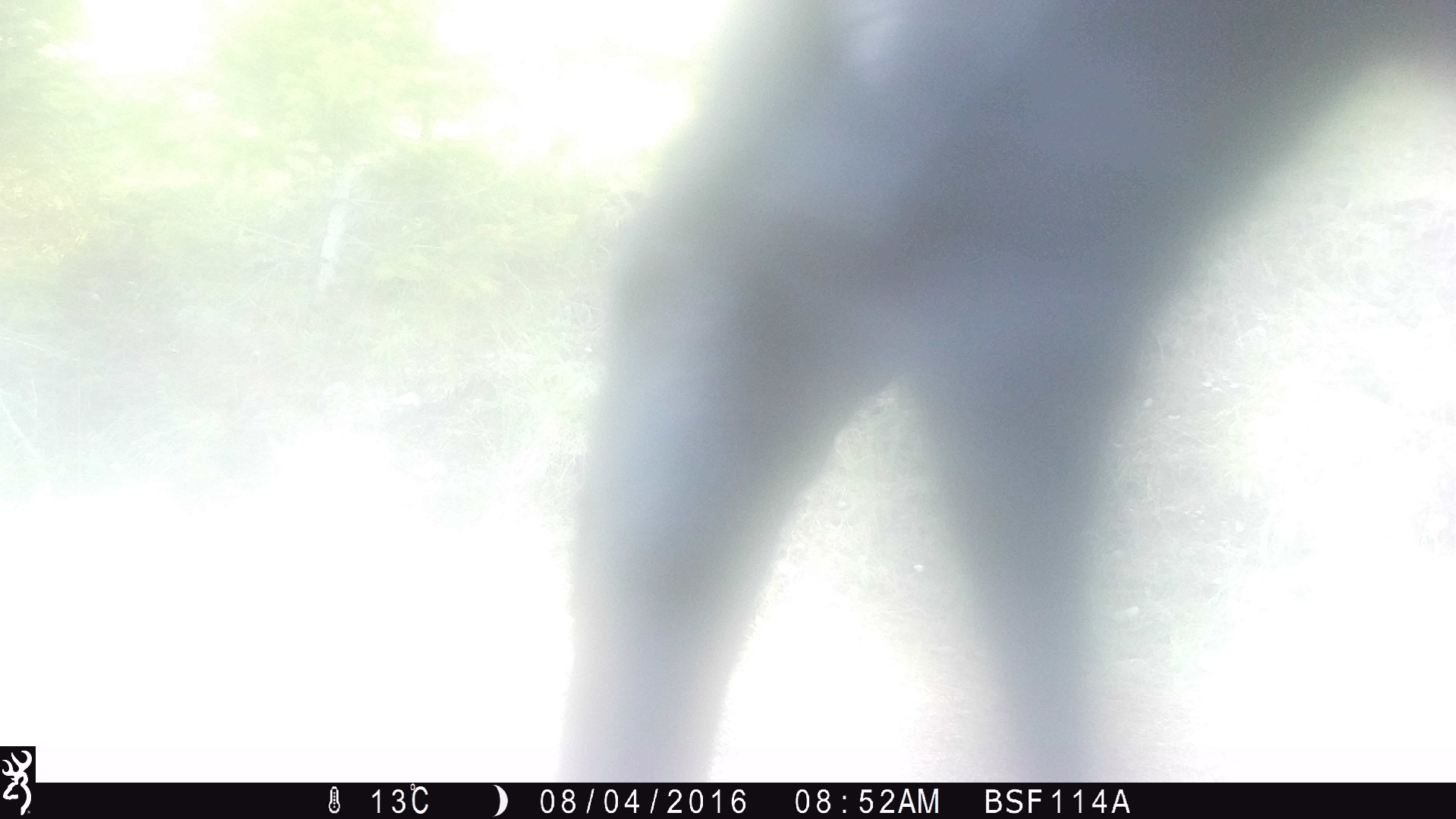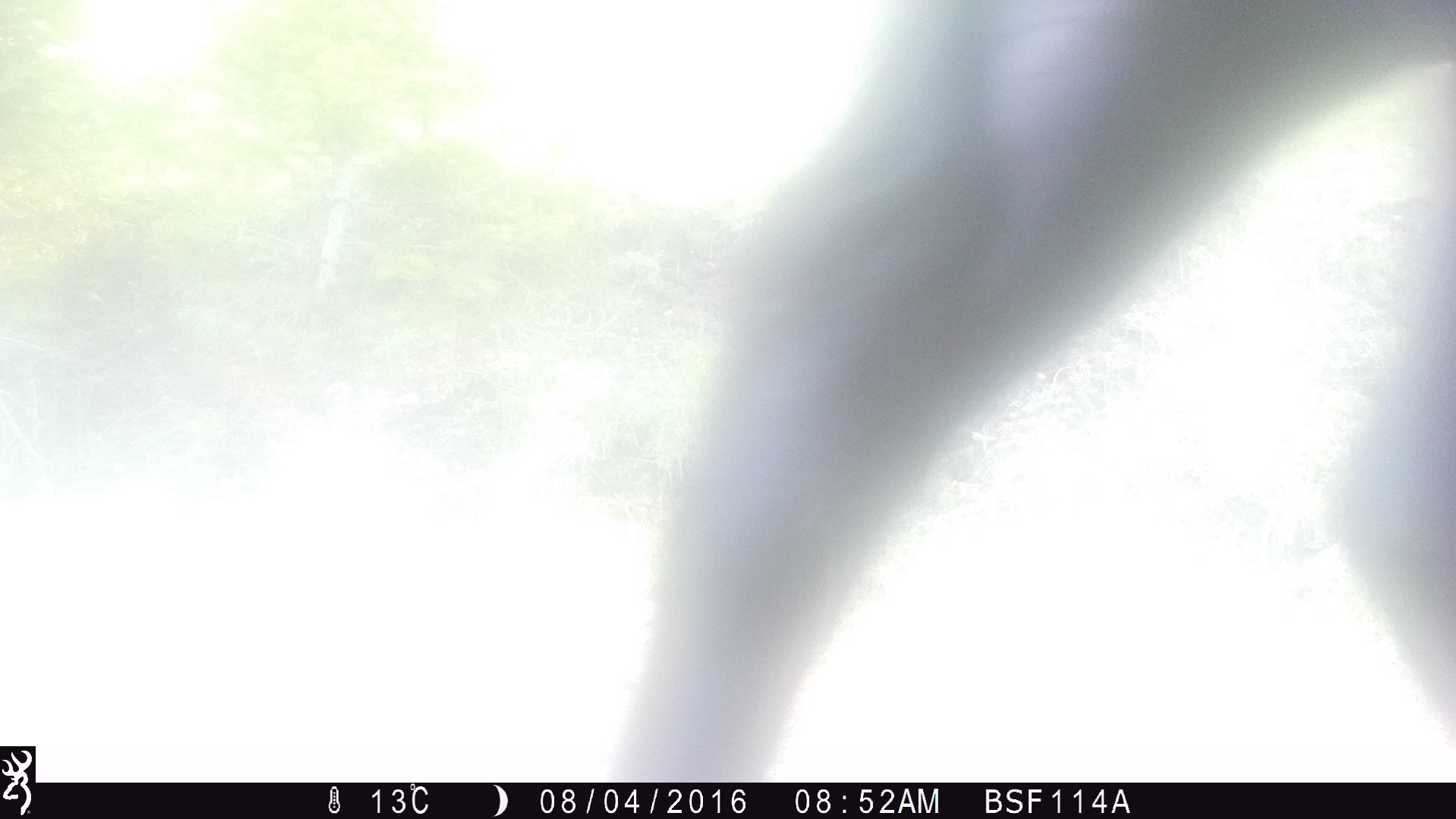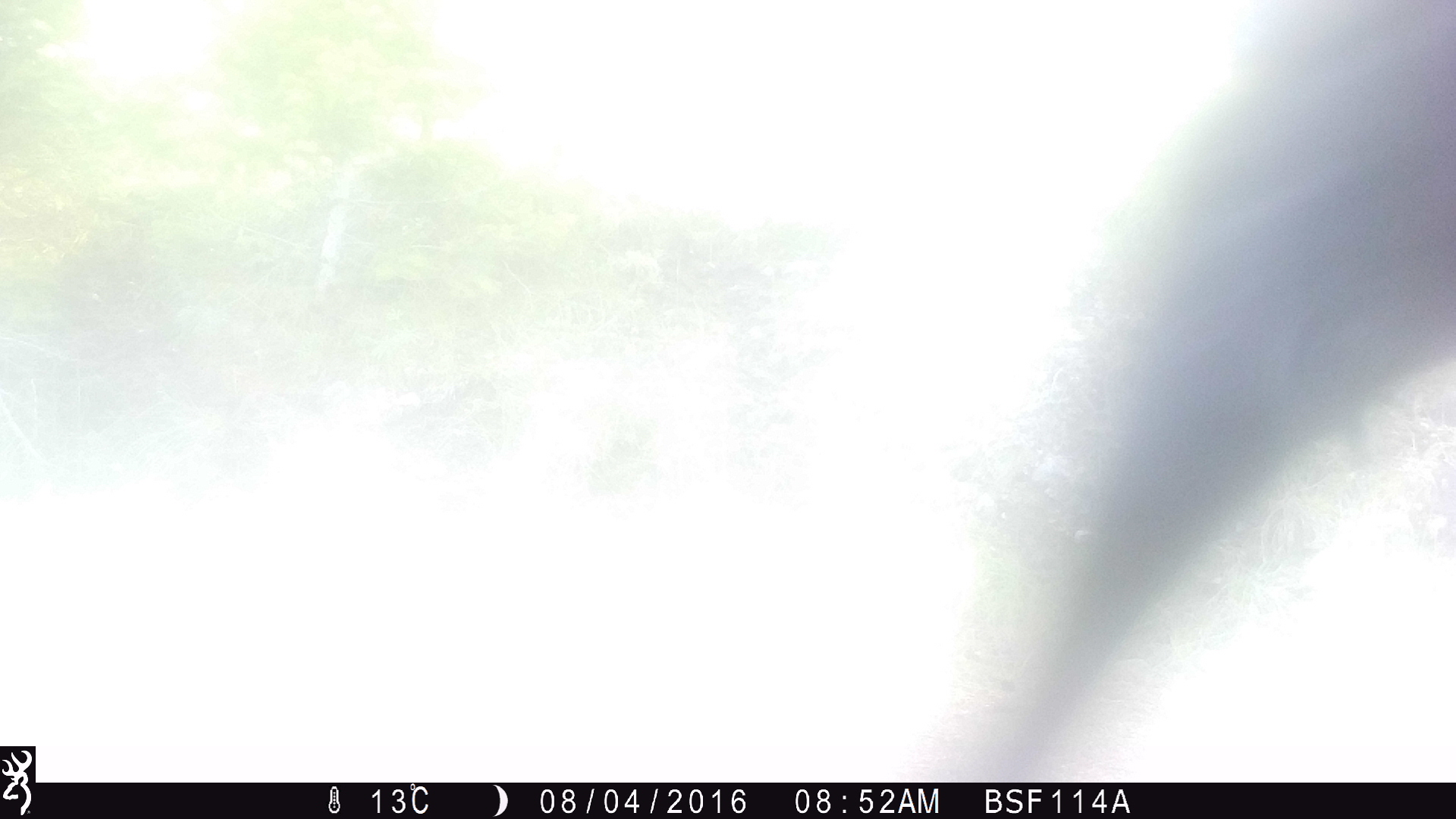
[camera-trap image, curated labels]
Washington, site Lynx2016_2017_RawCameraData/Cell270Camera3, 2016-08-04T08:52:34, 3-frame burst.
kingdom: Animalia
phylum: Chordata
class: Mammalia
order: Artiodactyla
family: Bovidae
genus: Bos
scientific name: Bos taurus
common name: domestic cattle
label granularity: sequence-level